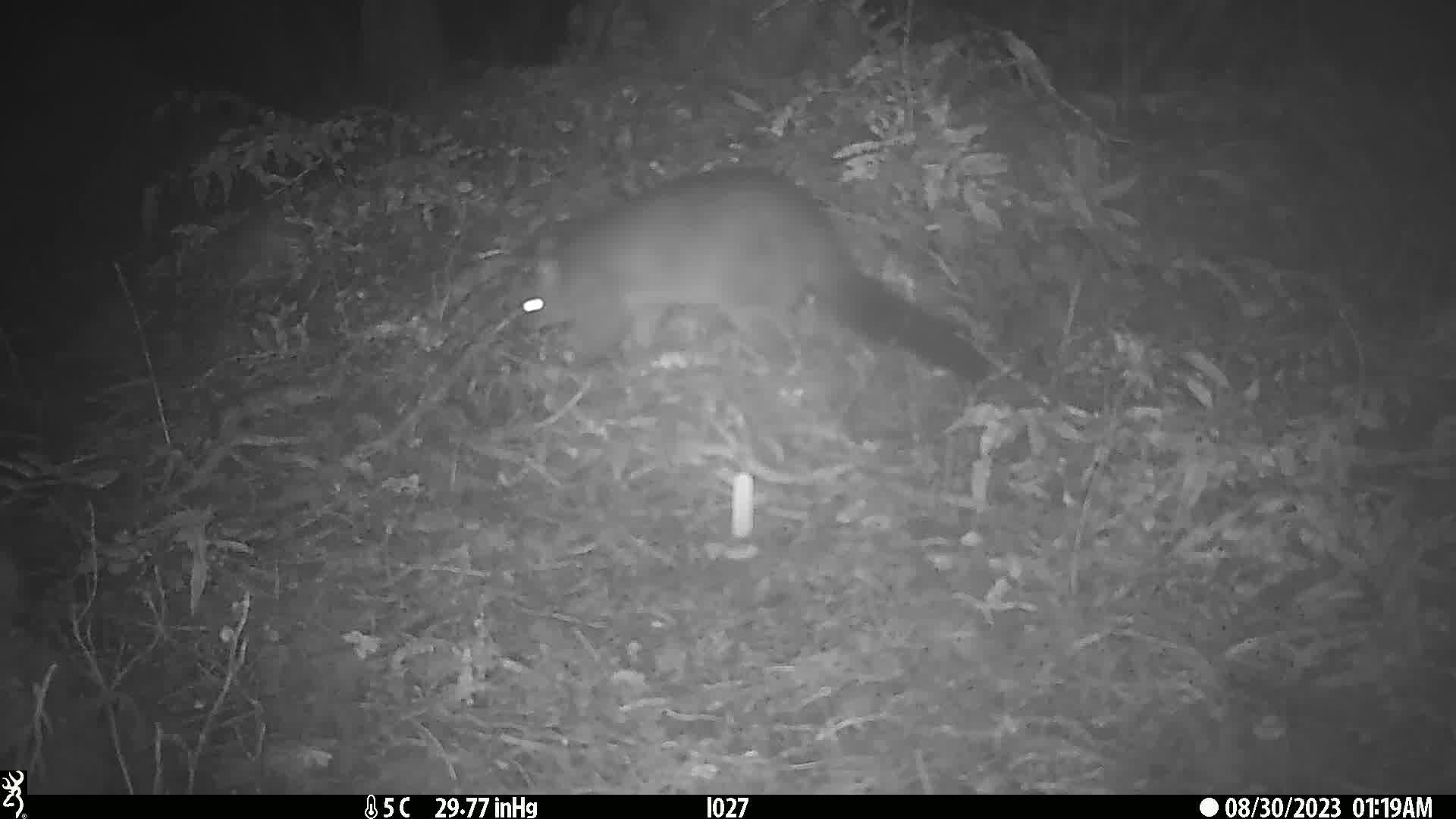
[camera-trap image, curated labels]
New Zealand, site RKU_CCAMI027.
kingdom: Animalia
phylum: Chordata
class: Mammalia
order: Diprotodontia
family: Phalangeridae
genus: Trichosurus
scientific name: Trichosurus vulpecula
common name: common brushtail possum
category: possum